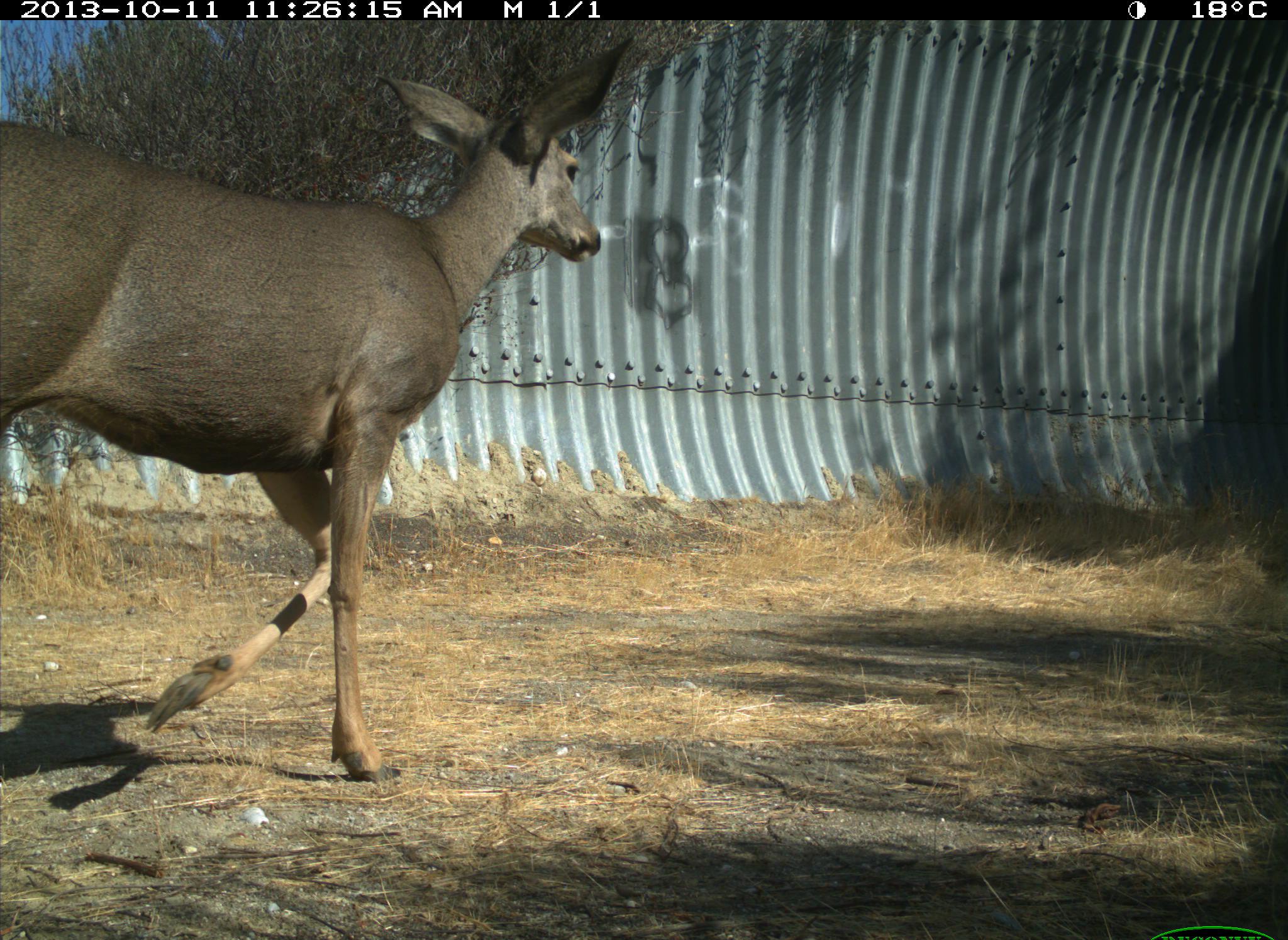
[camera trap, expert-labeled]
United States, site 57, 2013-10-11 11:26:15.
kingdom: Animalia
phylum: Chordata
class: Mammalia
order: Artiodactyla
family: Cervidae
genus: Odocoileus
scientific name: Odocoileus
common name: deer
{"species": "deer (Odocoileus)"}